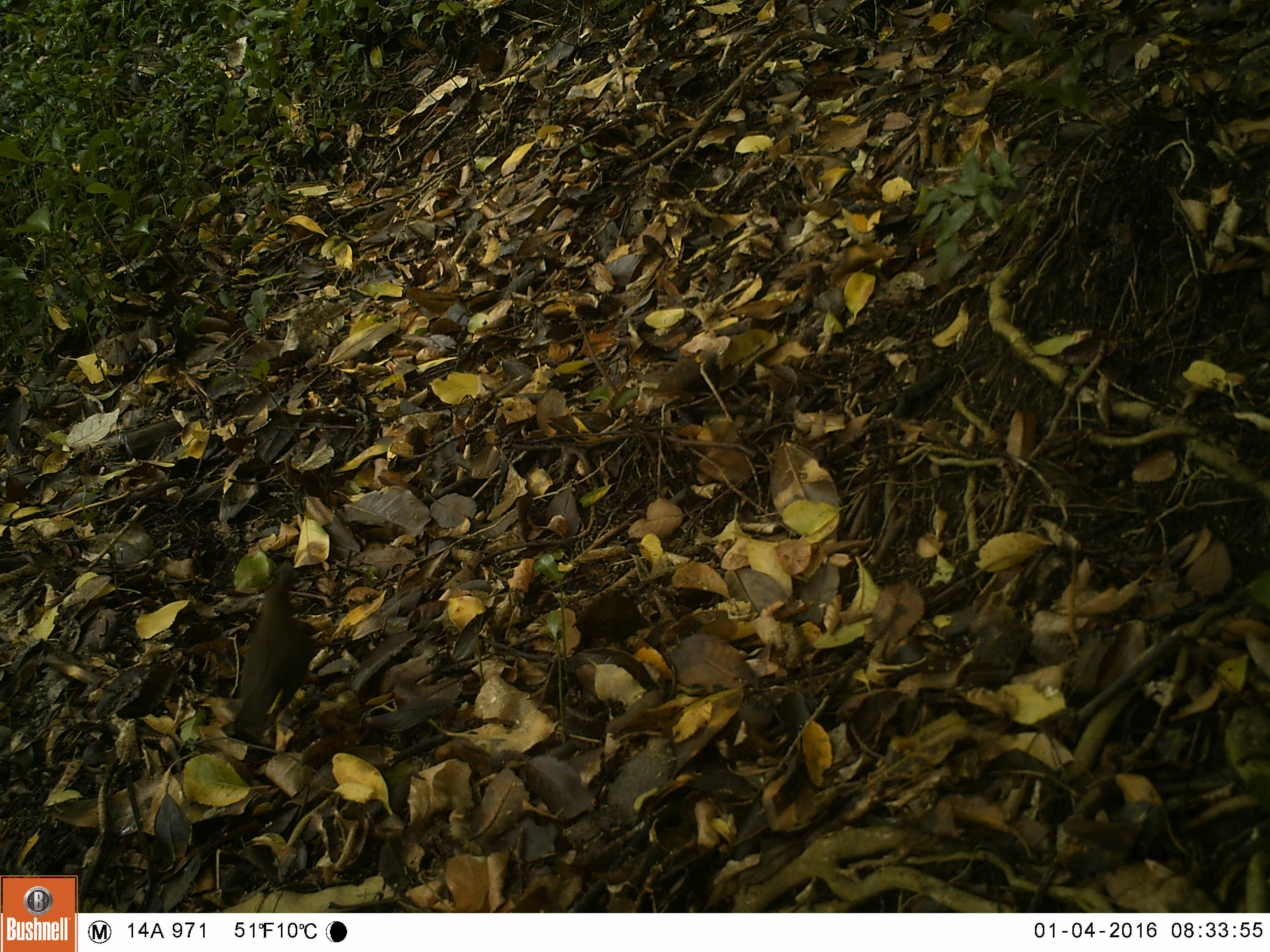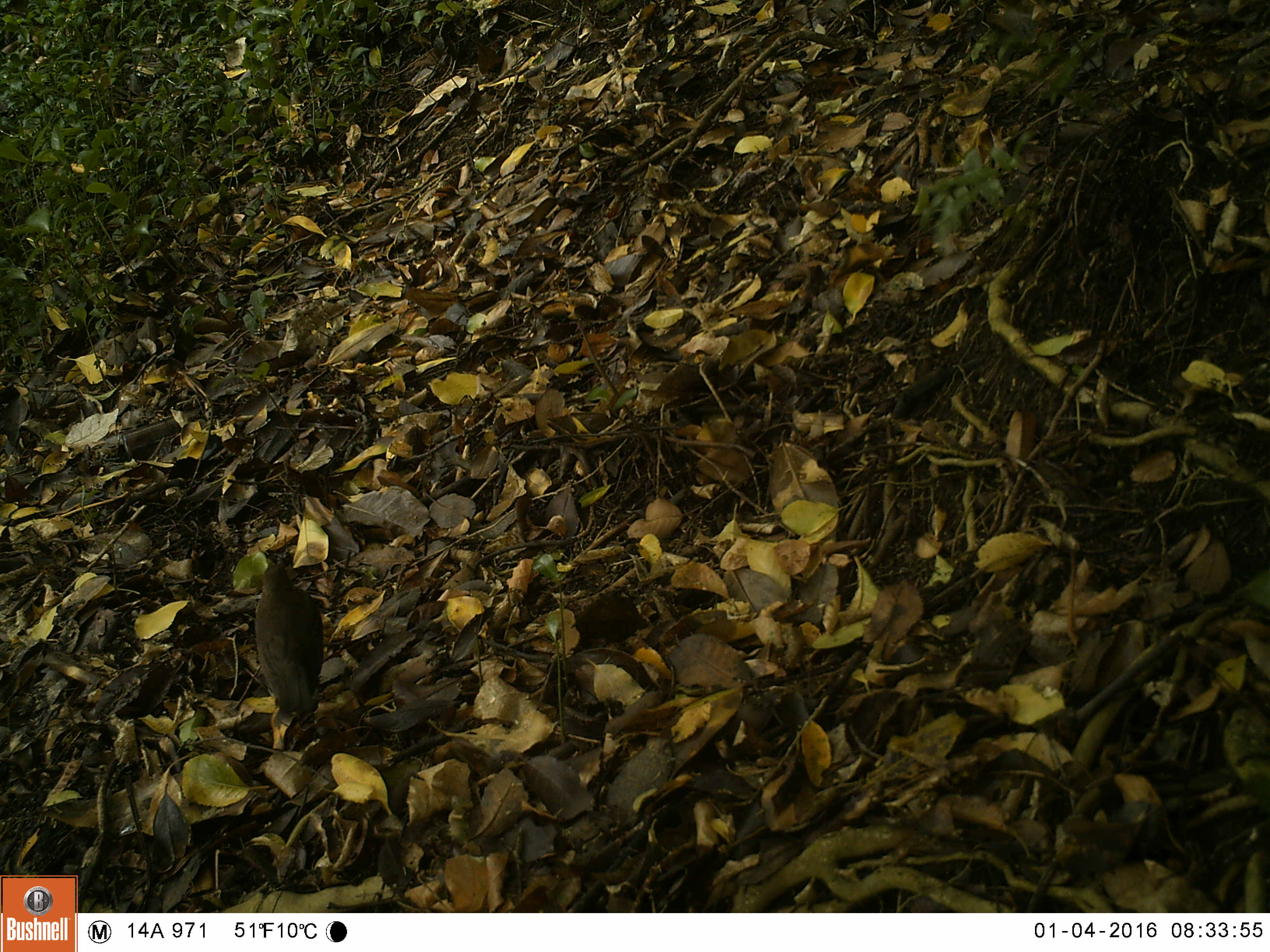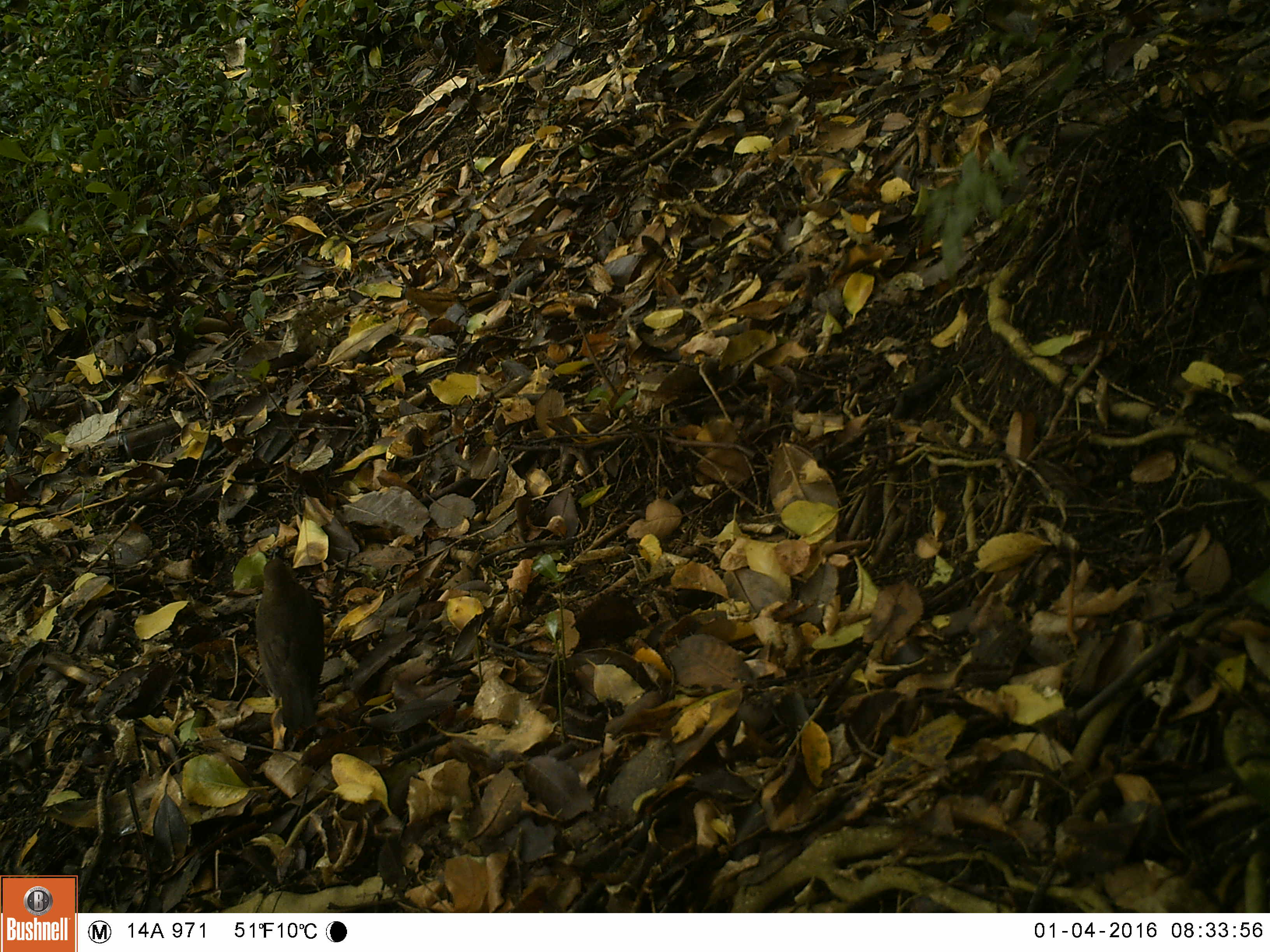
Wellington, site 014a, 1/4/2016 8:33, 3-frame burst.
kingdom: Animalia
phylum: Chordata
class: Aves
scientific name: Aves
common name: bird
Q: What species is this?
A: Bird (Aves).